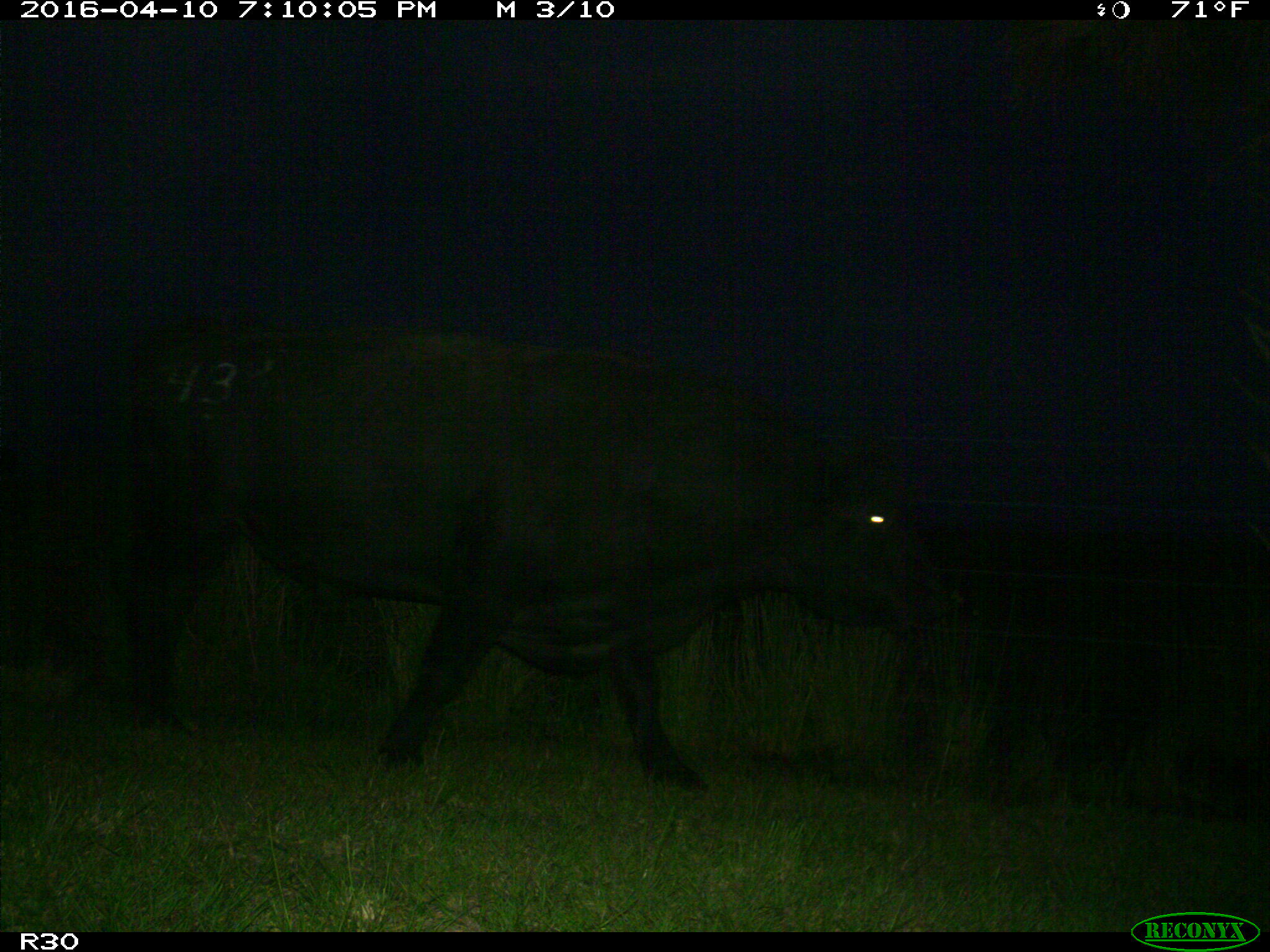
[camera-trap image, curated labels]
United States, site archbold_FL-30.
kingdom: Animalia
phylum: Chordata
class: Mammalia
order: Artiodactyla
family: Bovidae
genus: Bos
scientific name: Bos taurus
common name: domestic cow